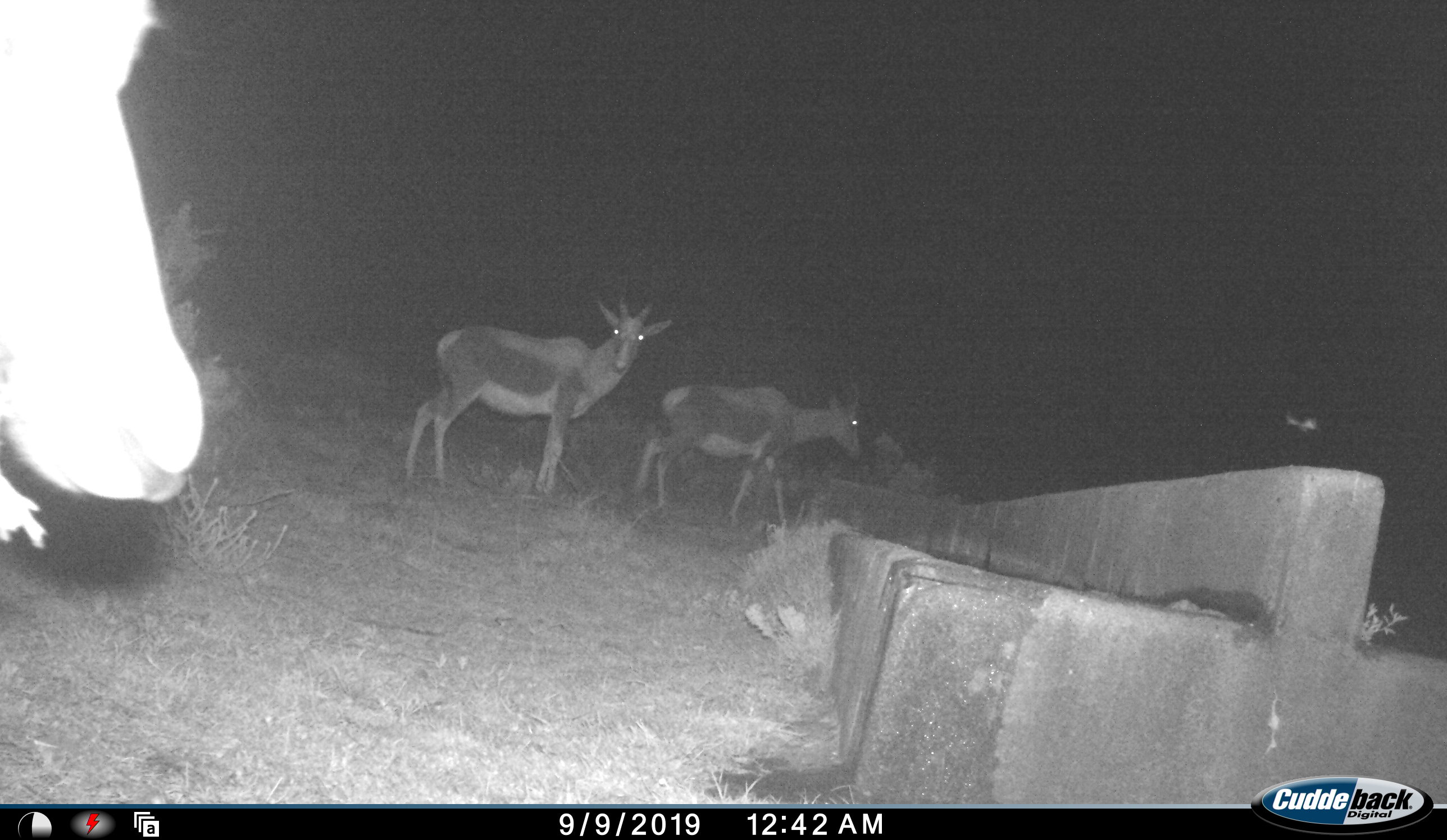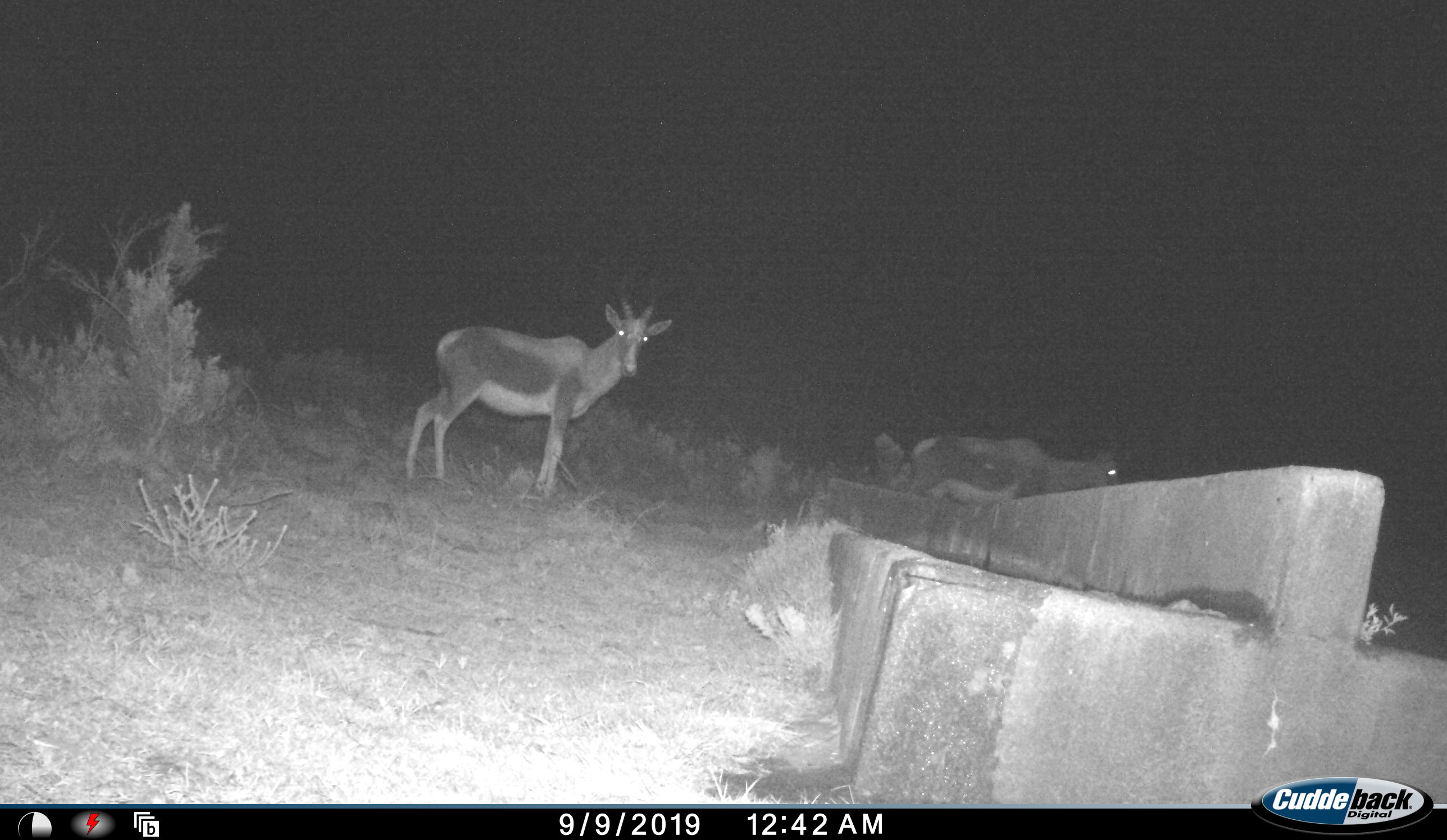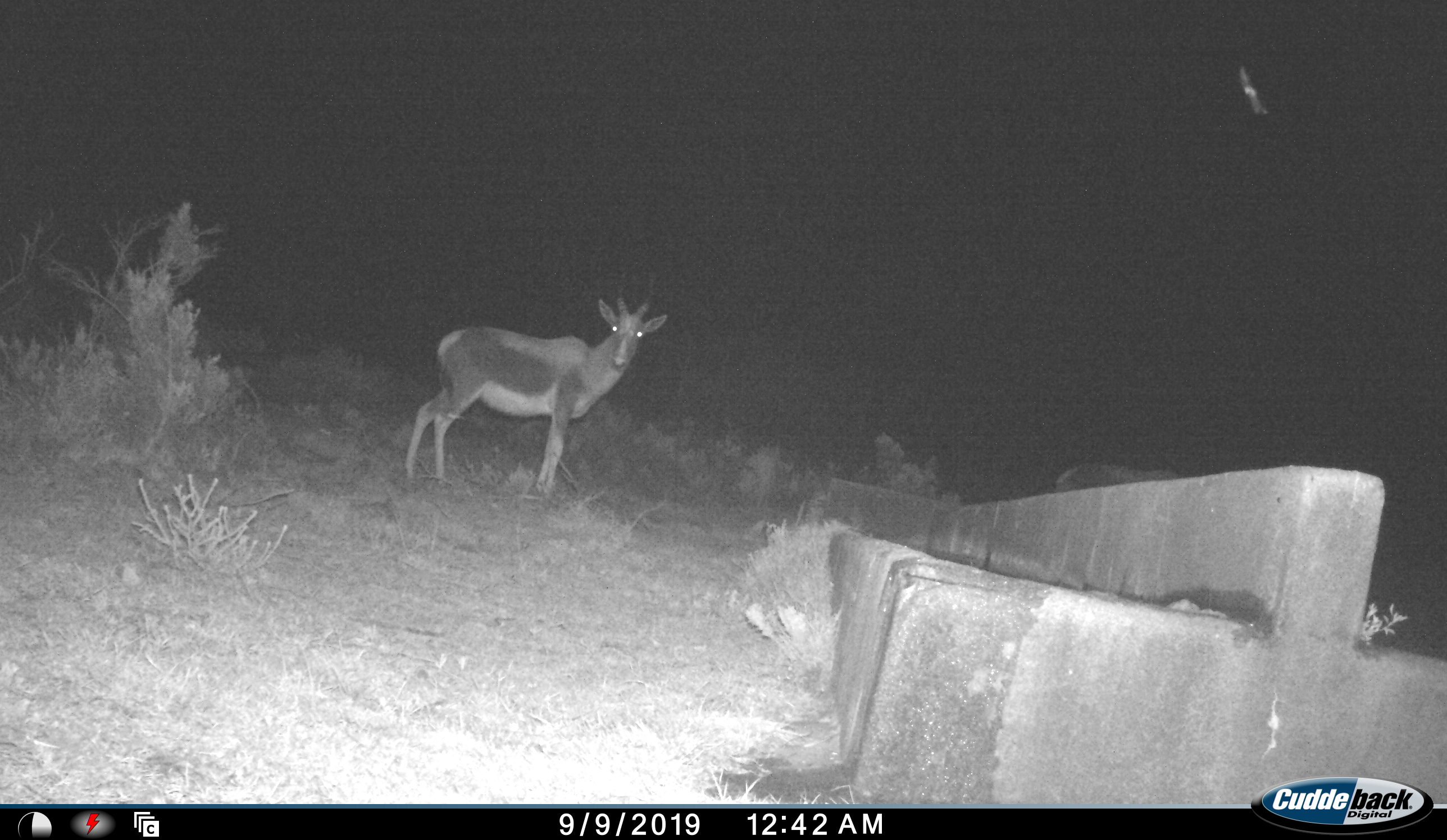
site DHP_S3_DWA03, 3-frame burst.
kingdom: Animalia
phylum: Chordata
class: Mammalia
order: Artiodactyla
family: Bovidae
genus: Damaliscus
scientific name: Damaliscus pygargus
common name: bontebok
Bontebok (Damaliscus pygargus), count 3. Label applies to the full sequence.